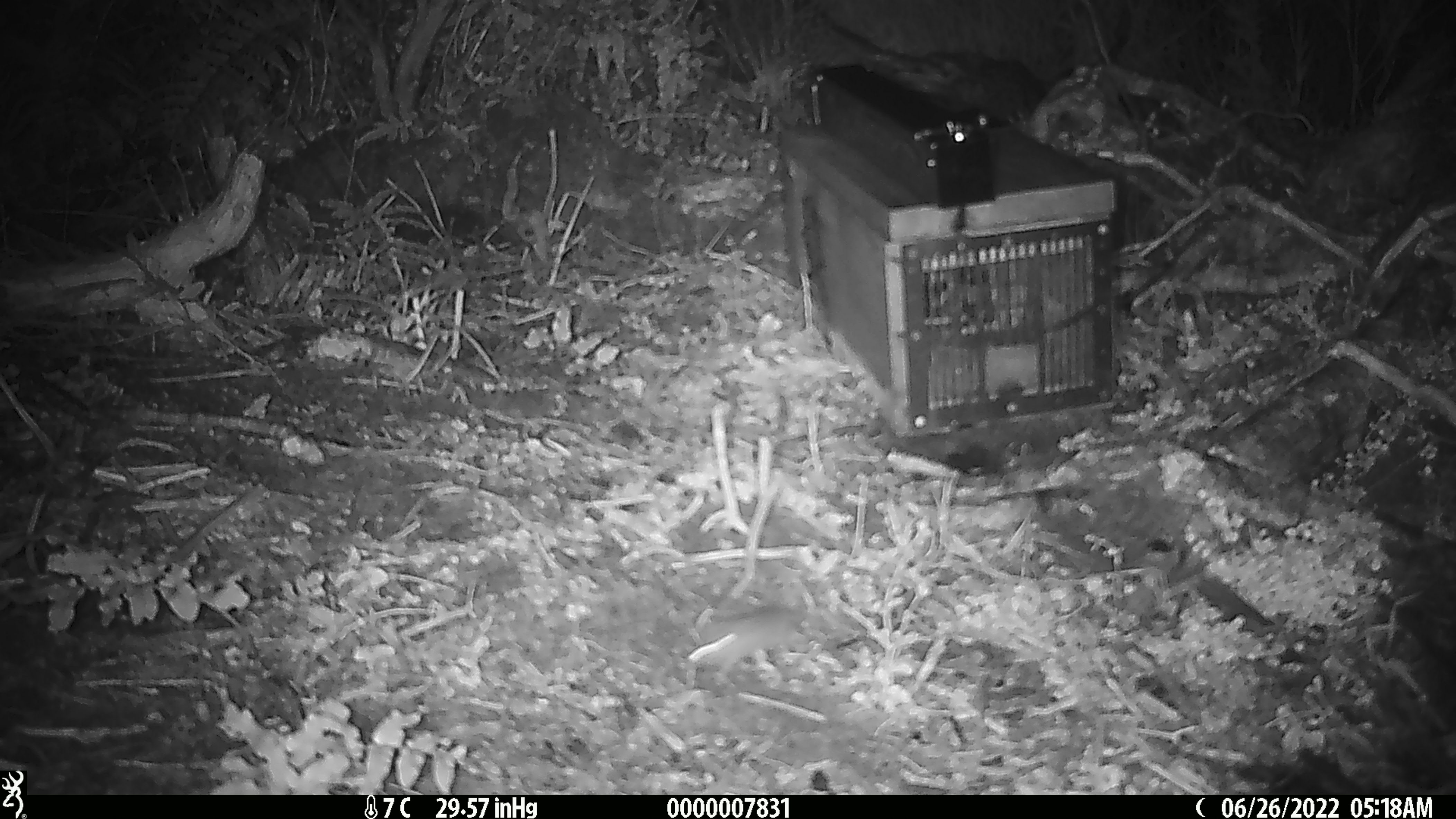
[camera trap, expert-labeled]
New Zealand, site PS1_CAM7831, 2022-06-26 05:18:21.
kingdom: Animalia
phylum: Chordata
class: Mammalia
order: Rodentia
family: Muridae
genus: Mus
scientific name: Mus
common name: mouse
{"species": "mouse (Mus)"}